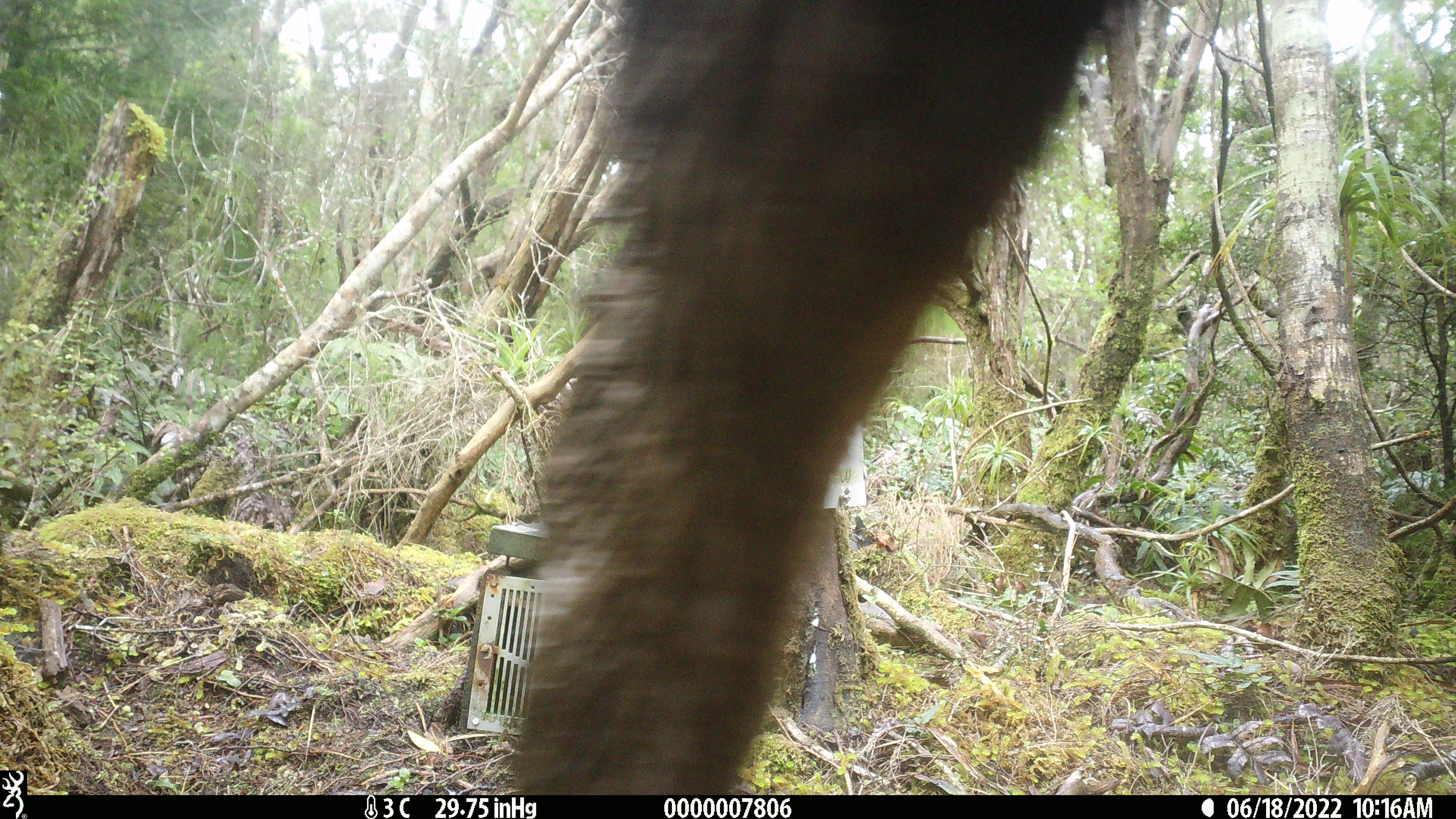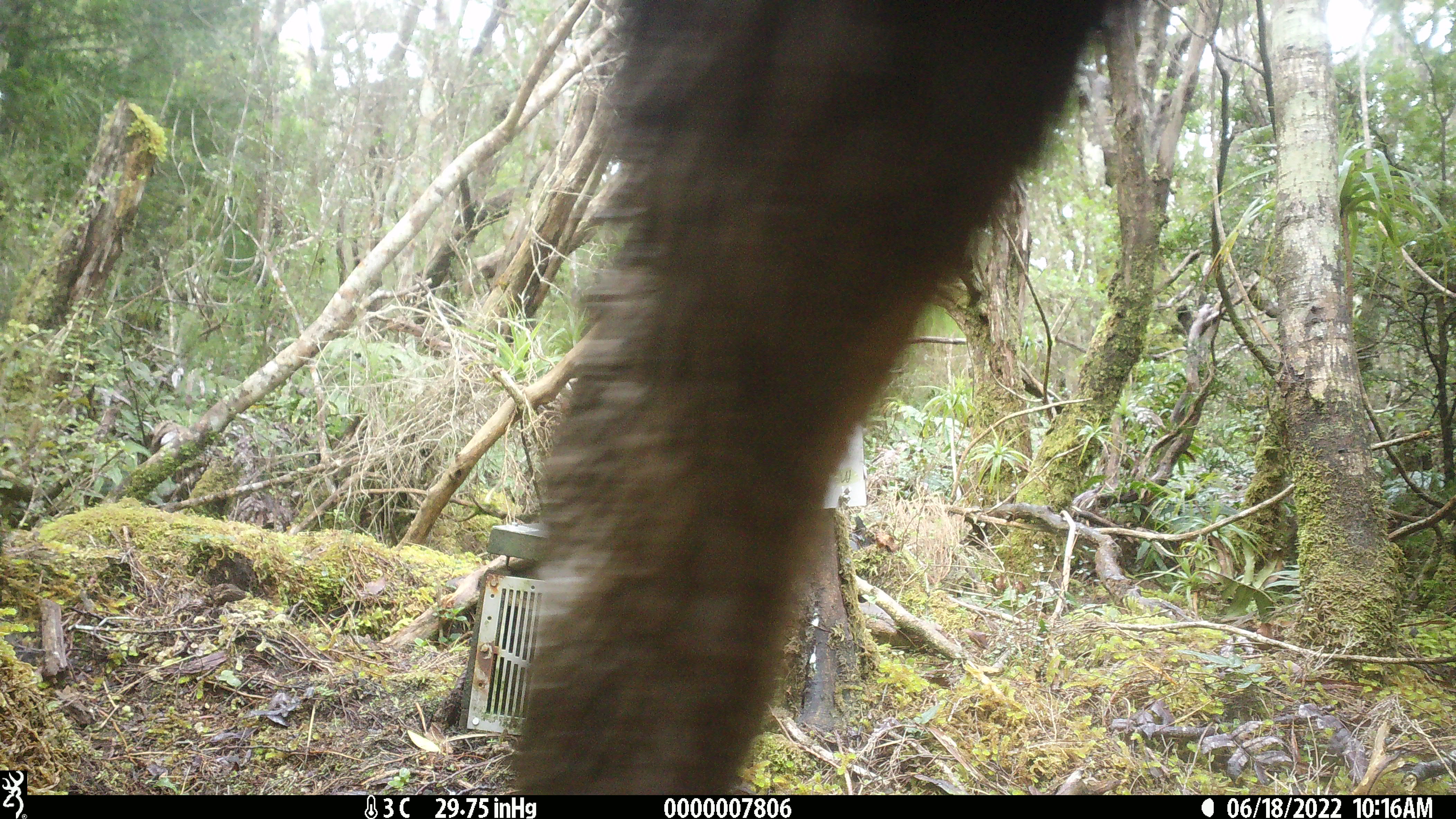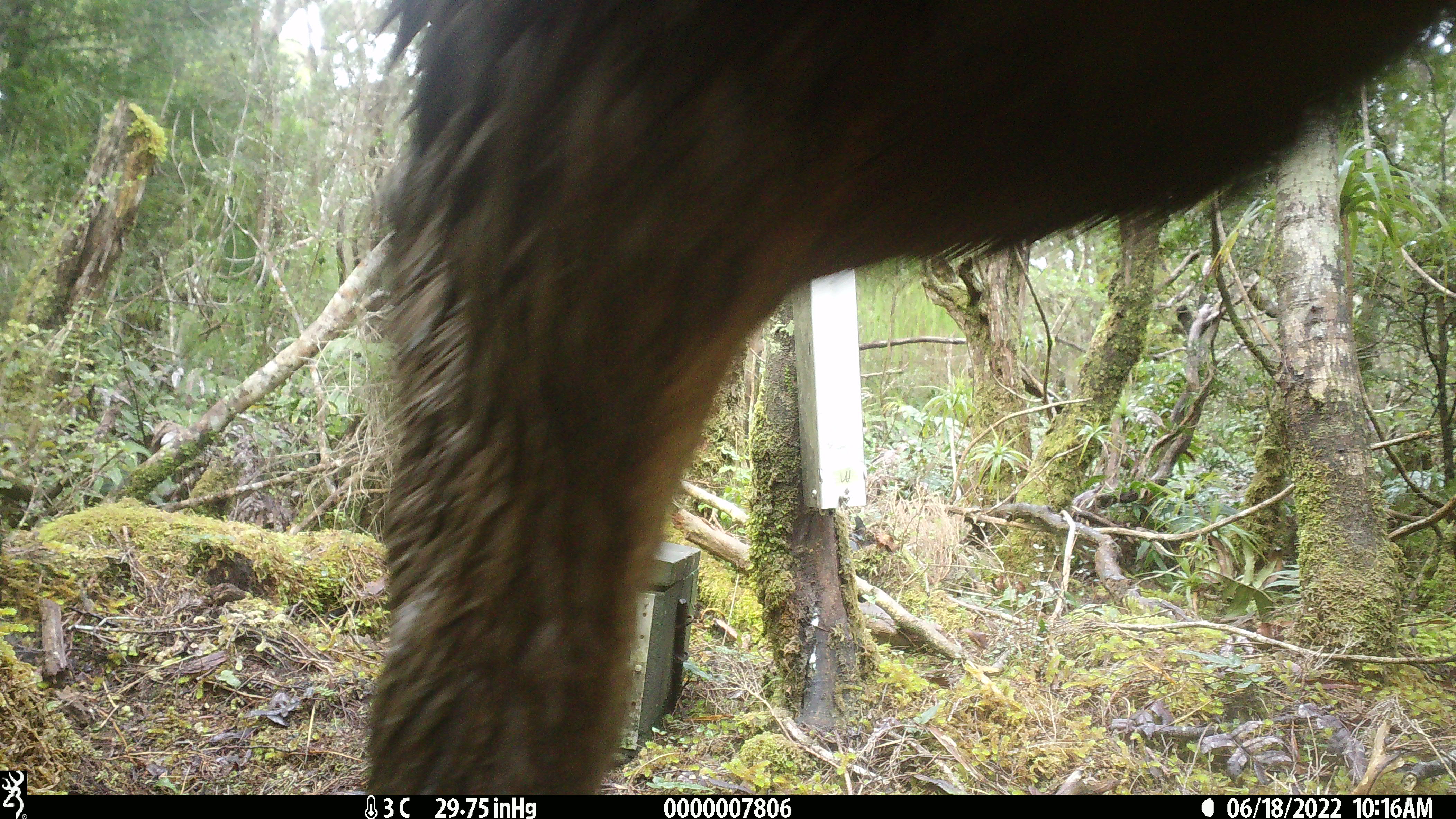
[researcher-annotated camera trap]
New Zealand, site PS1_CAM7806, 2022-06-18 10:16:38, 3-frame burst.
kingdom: Animalia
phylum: Chordata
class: Mammalia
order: Artiodactyla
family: Cervidae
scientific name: Cervidae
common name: deer